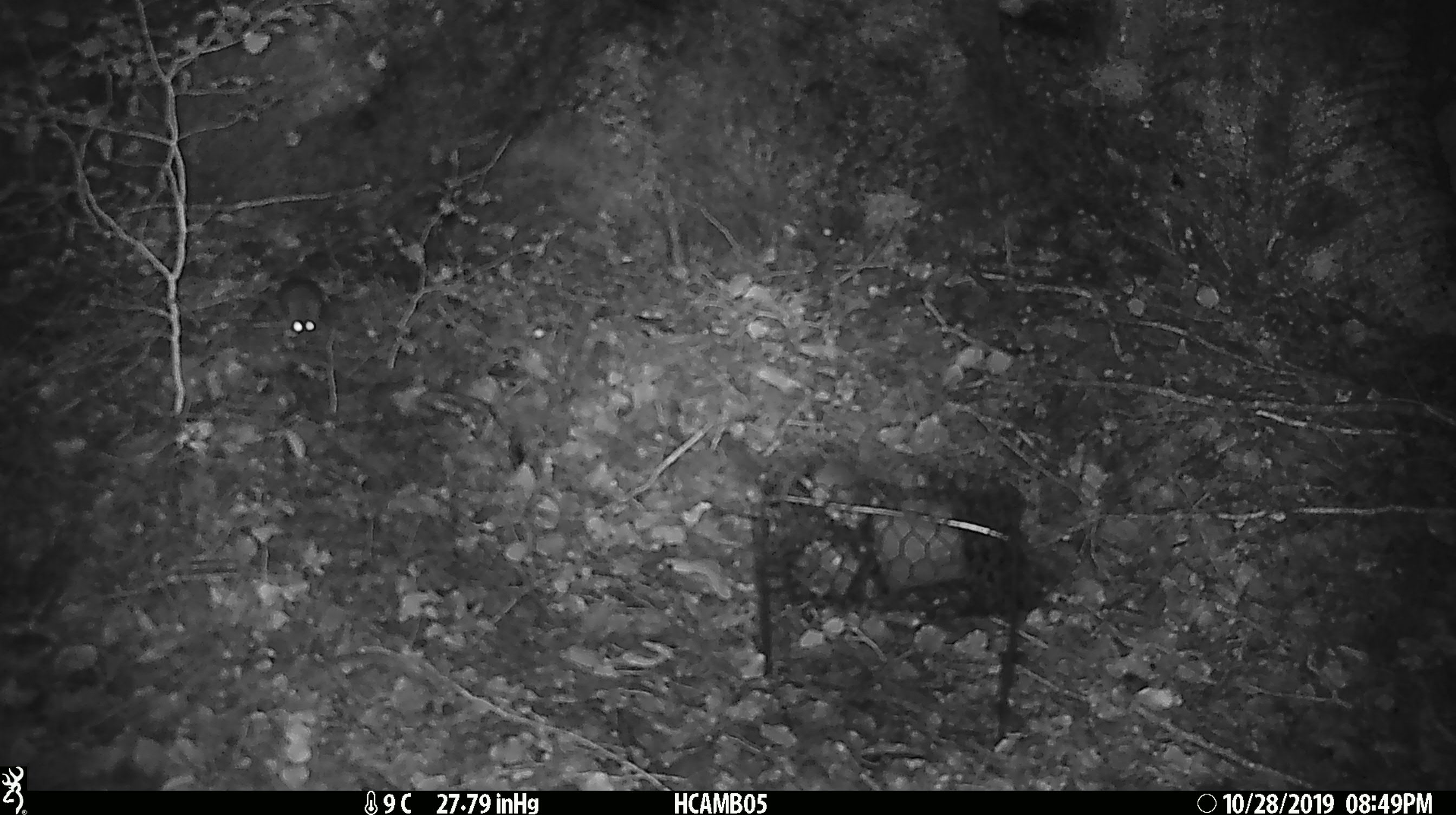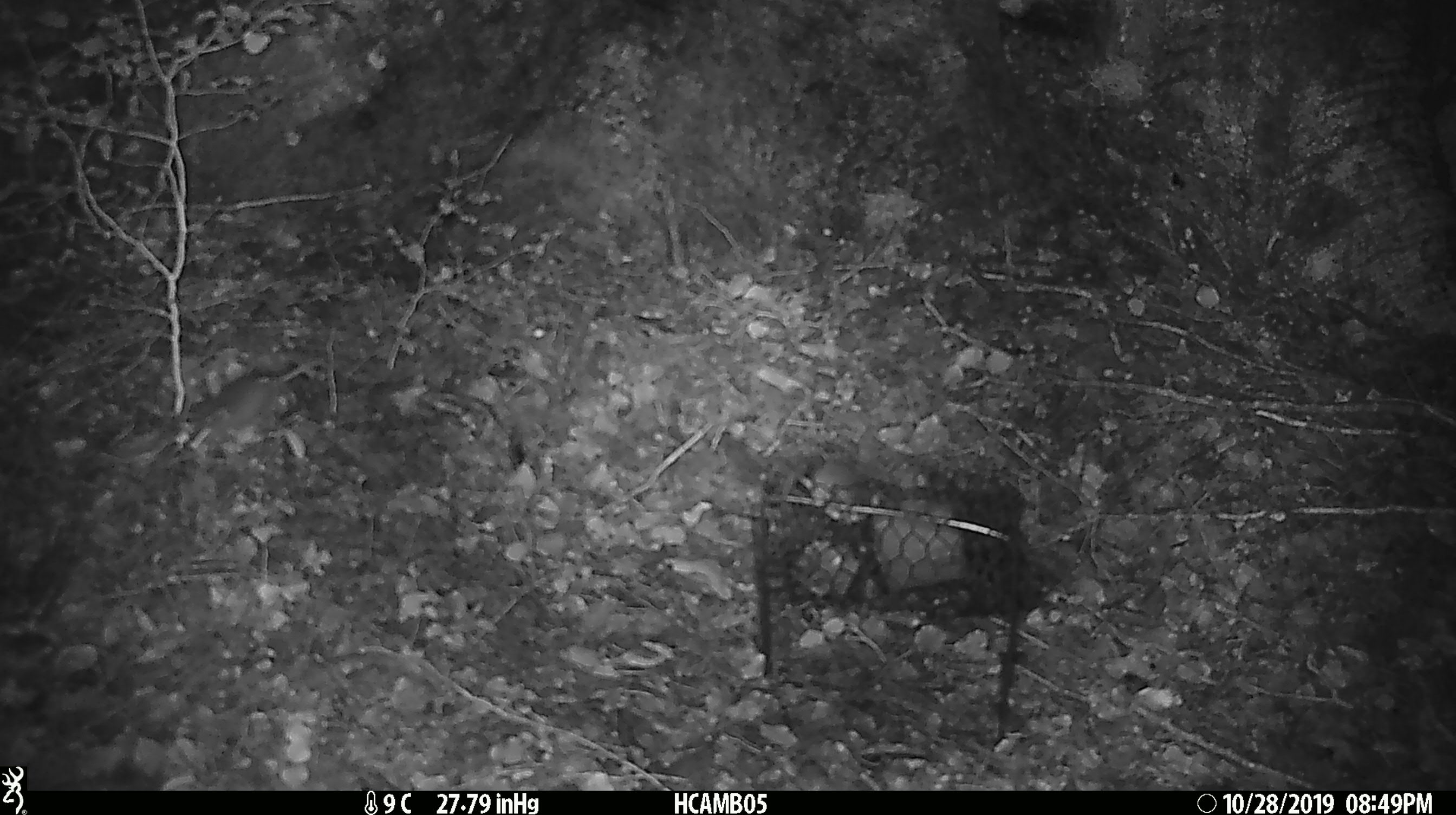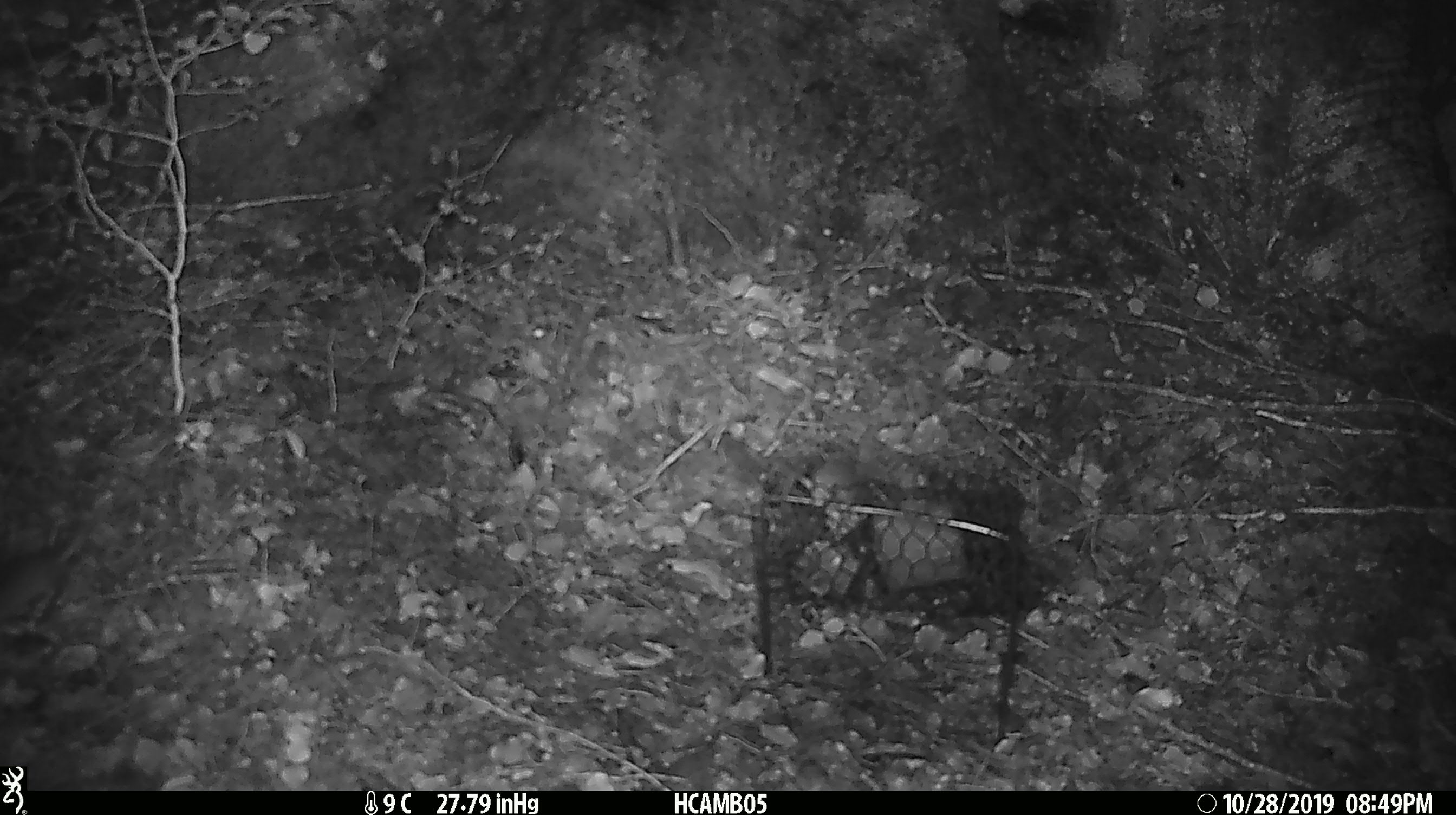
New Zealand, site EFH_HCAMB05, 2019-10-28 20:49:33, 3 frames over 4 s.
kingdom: Animalia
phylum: Chordata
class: Mammalia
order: Rodentia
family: Muridae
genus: Mus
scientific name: Mus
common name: mouse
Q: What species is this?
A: Mouse (Mus).